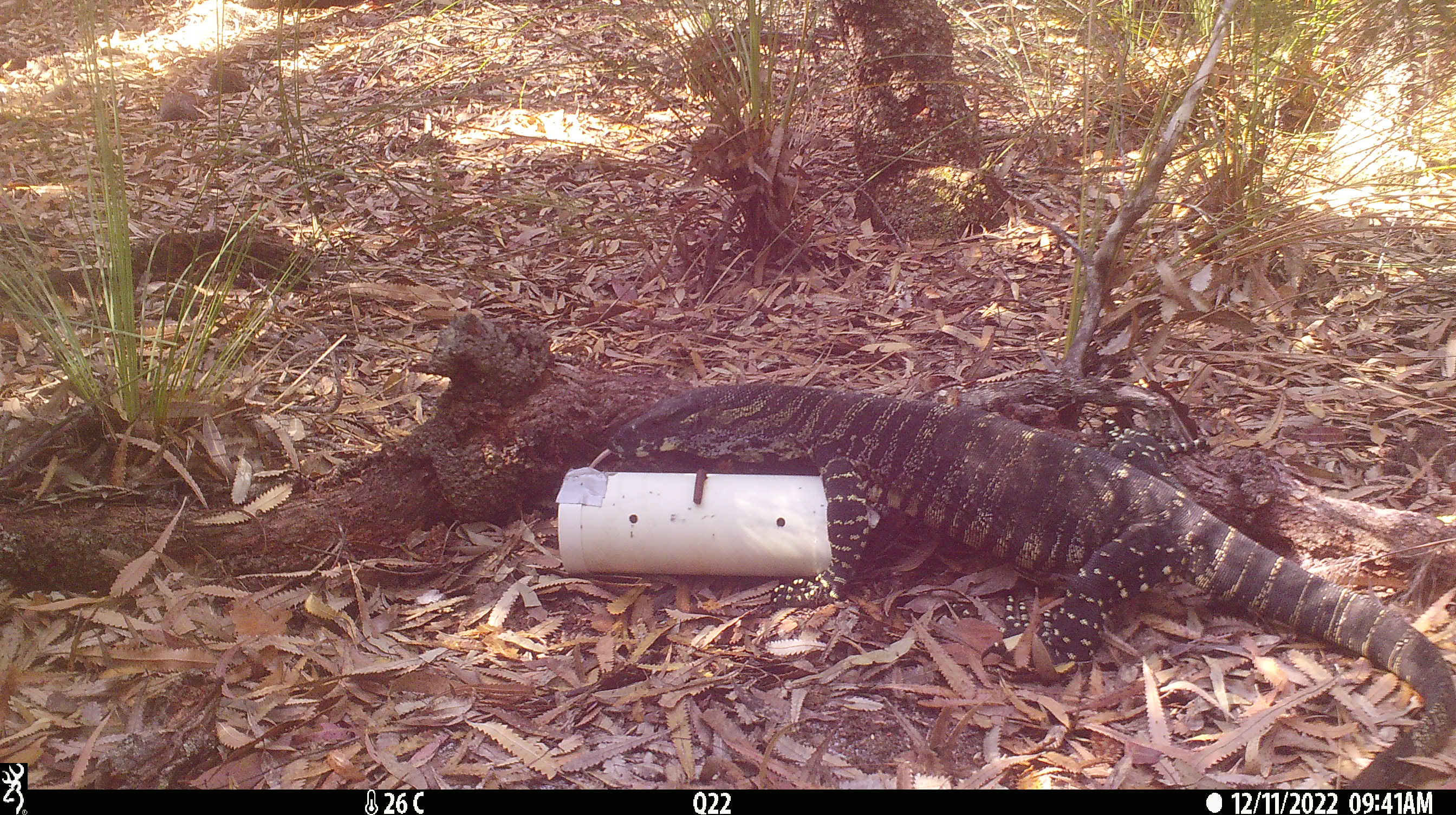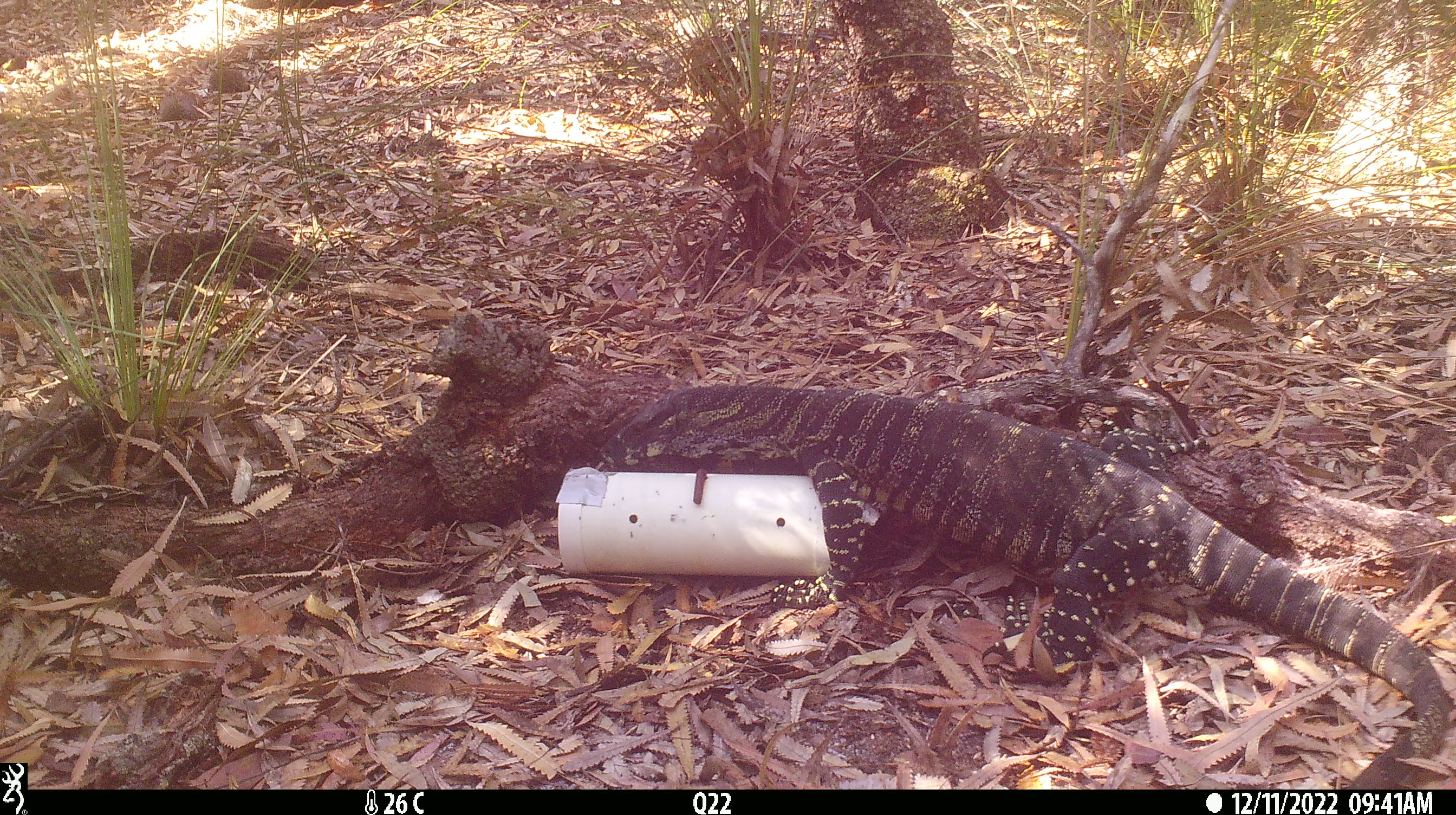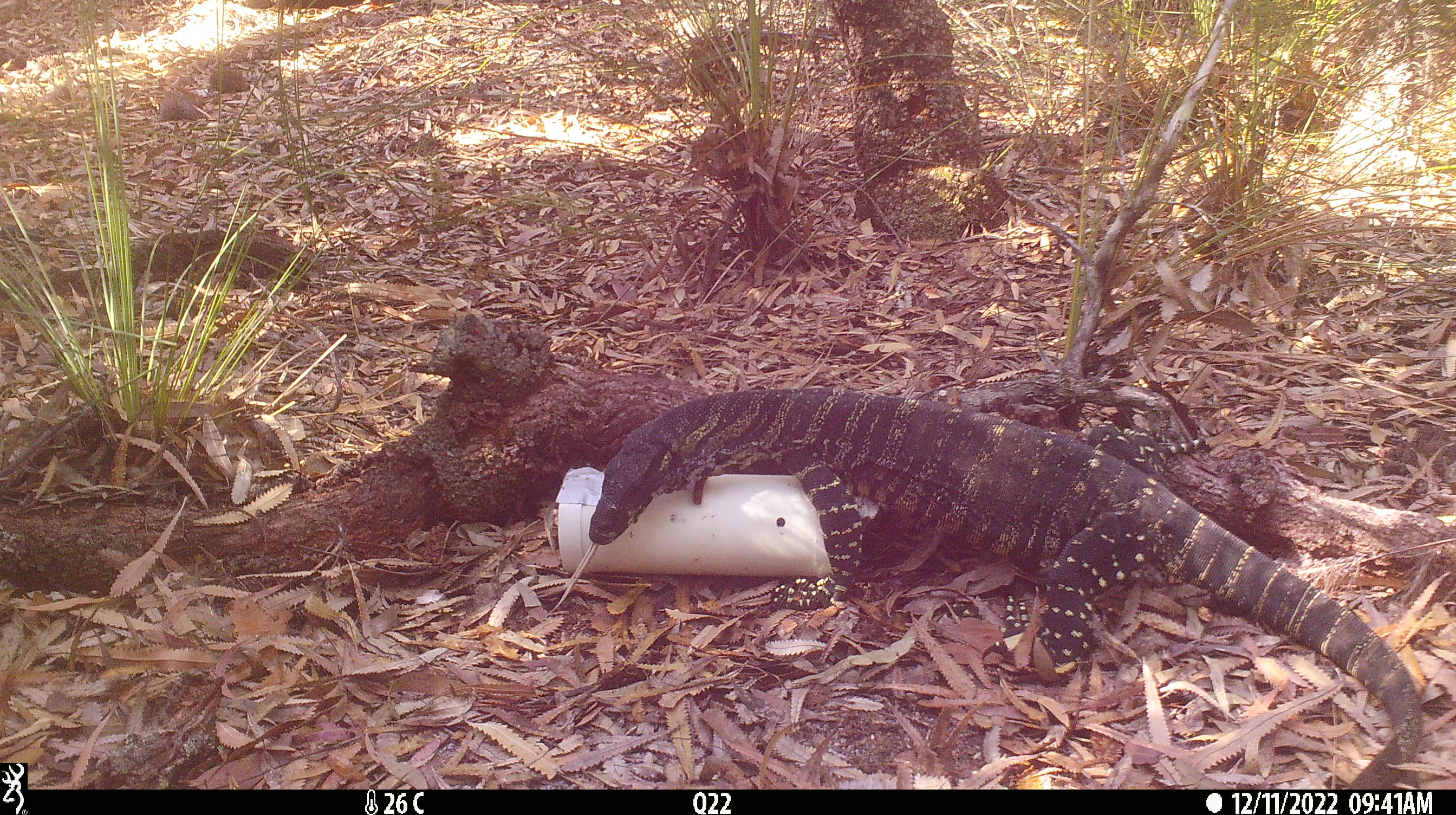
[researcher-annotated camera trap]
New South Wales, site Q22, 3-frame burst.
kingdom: Animalia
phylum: Chordata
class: Reptilia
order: Squamata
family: Varanidae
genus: Varanus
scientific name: Varanus varius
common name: lace monitor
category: goanna